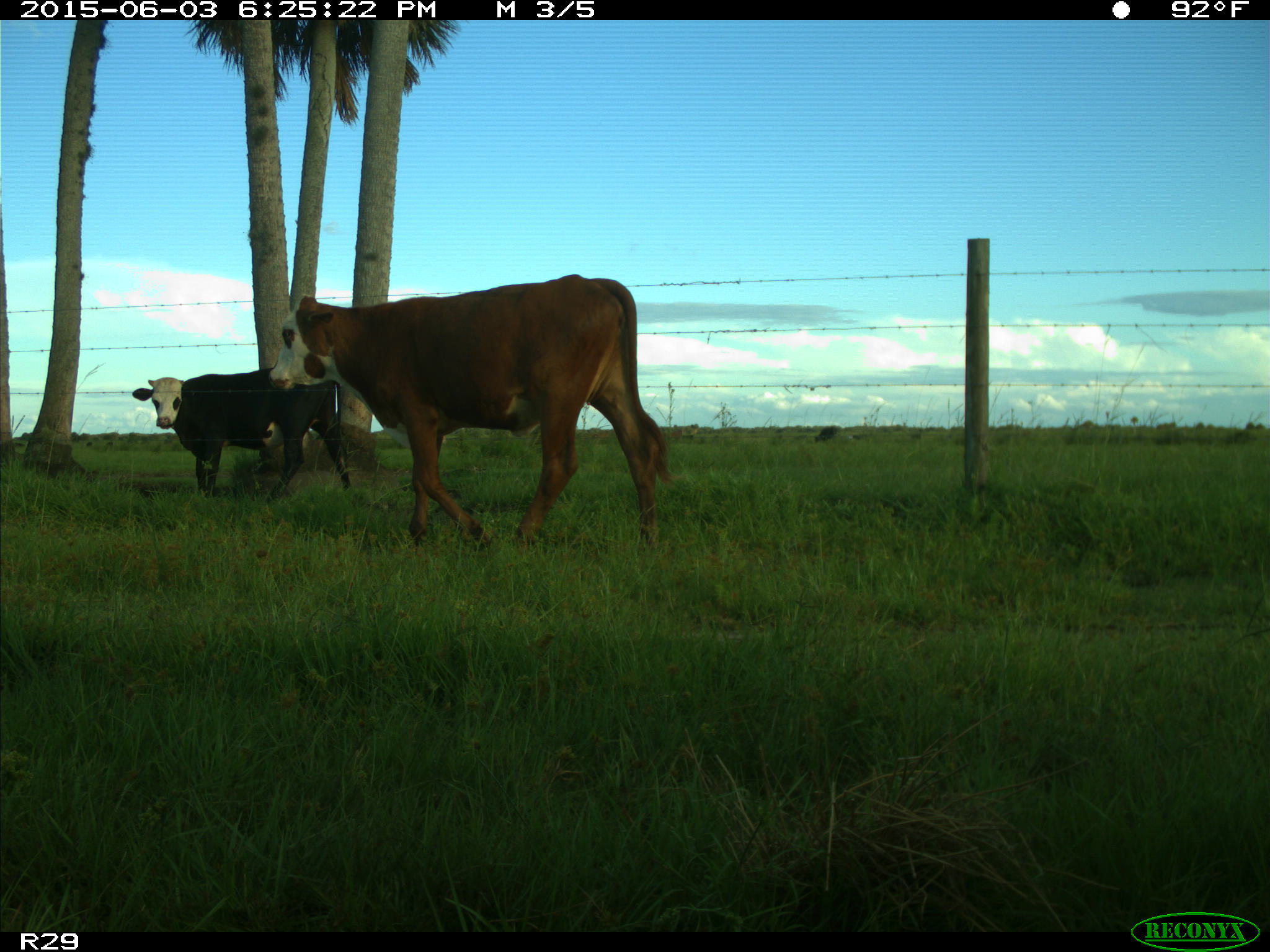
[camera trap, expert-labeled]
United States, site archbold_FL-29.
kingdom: Animalia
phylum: Chordata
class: Mammalia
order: Artiodactyla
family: Bovidae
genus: Bos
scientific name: Bos taurus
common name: domestic cow